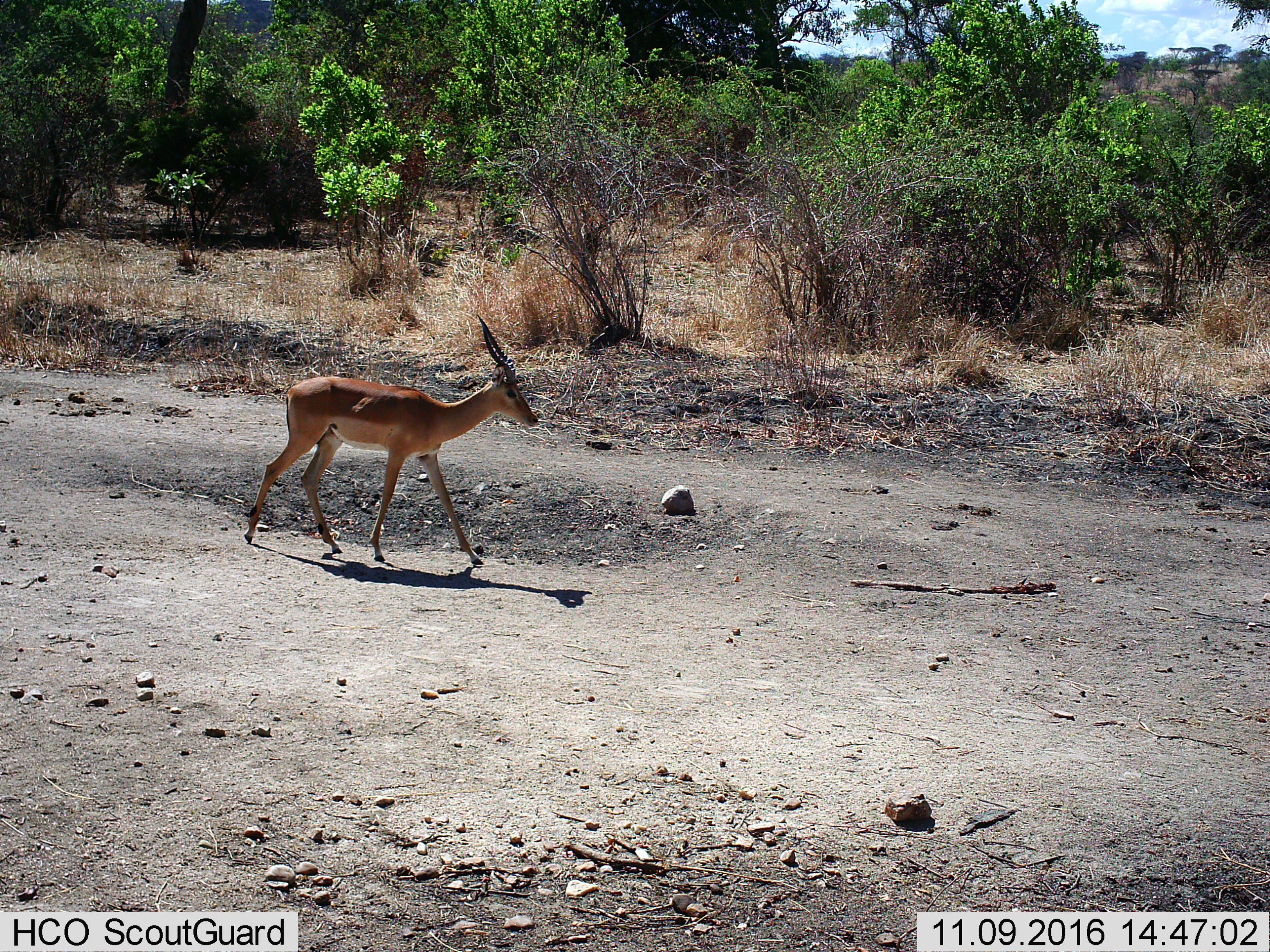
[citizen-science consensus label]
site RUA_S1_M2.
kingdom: Animalia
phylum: Chordata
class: Mammalia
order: Artiodactyla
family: Bovidae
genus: Aepyceros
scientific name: Aepyceros melampus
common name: impala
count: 1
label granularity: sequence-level